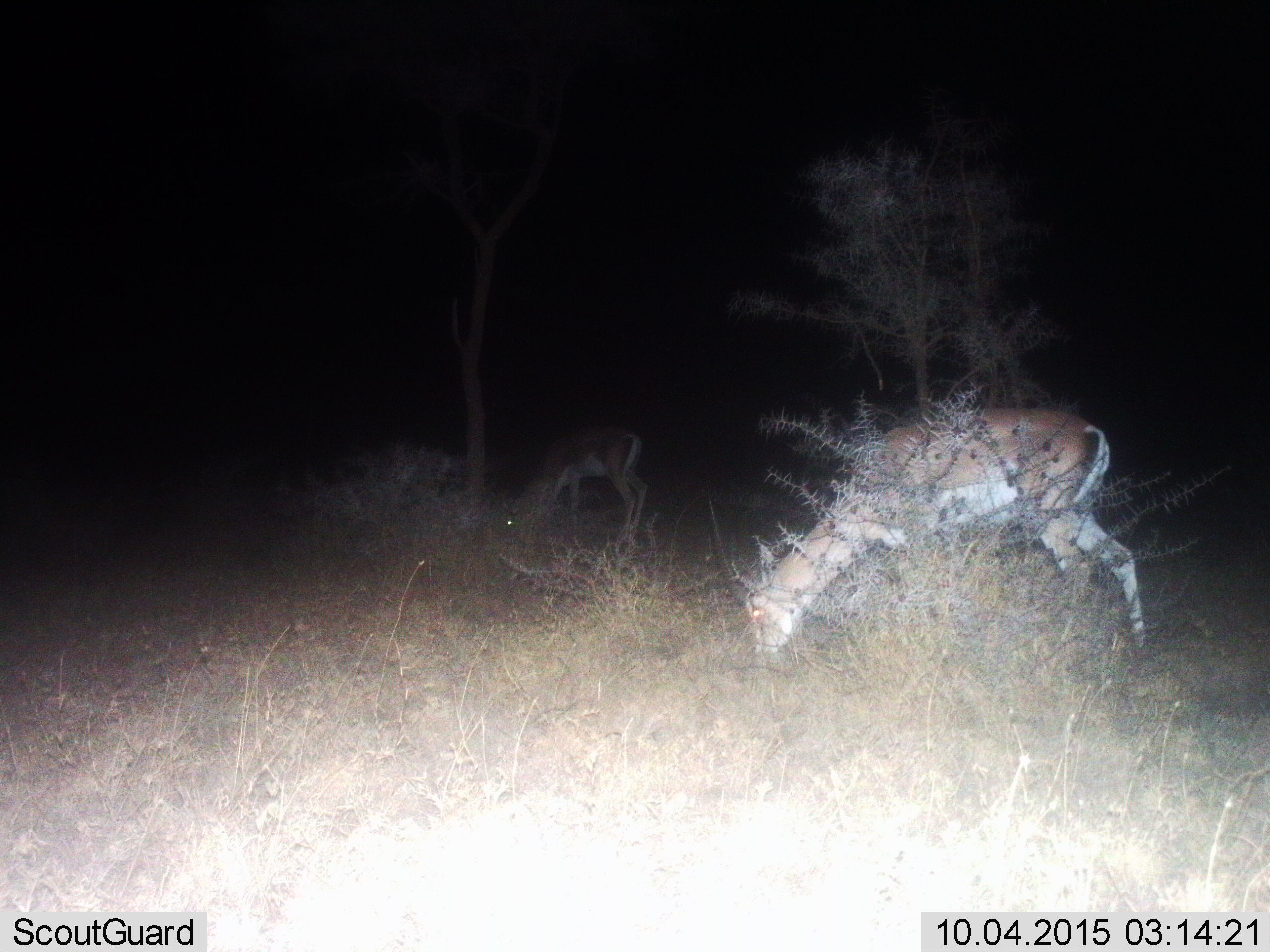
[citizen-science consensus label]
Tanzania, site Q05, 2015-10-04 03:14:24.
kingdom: Animalia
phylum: Chordata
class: Mammalia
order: Artiodactyla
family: Bovidae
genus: Nanger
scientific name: Nanger granti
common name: grant's gazelle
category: gazellegrants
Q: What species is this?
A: Gazellegrants (grant's gazelle) (Nanger granti).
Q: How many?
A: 2.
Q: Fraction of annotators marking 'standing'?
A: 33%.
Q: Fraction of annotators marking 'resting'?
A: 0%.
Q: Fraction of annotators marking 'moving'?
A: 0%.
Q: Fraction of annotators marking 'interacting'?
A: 0%.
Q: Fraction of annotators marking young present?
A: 11%.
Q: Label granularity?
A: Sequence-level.